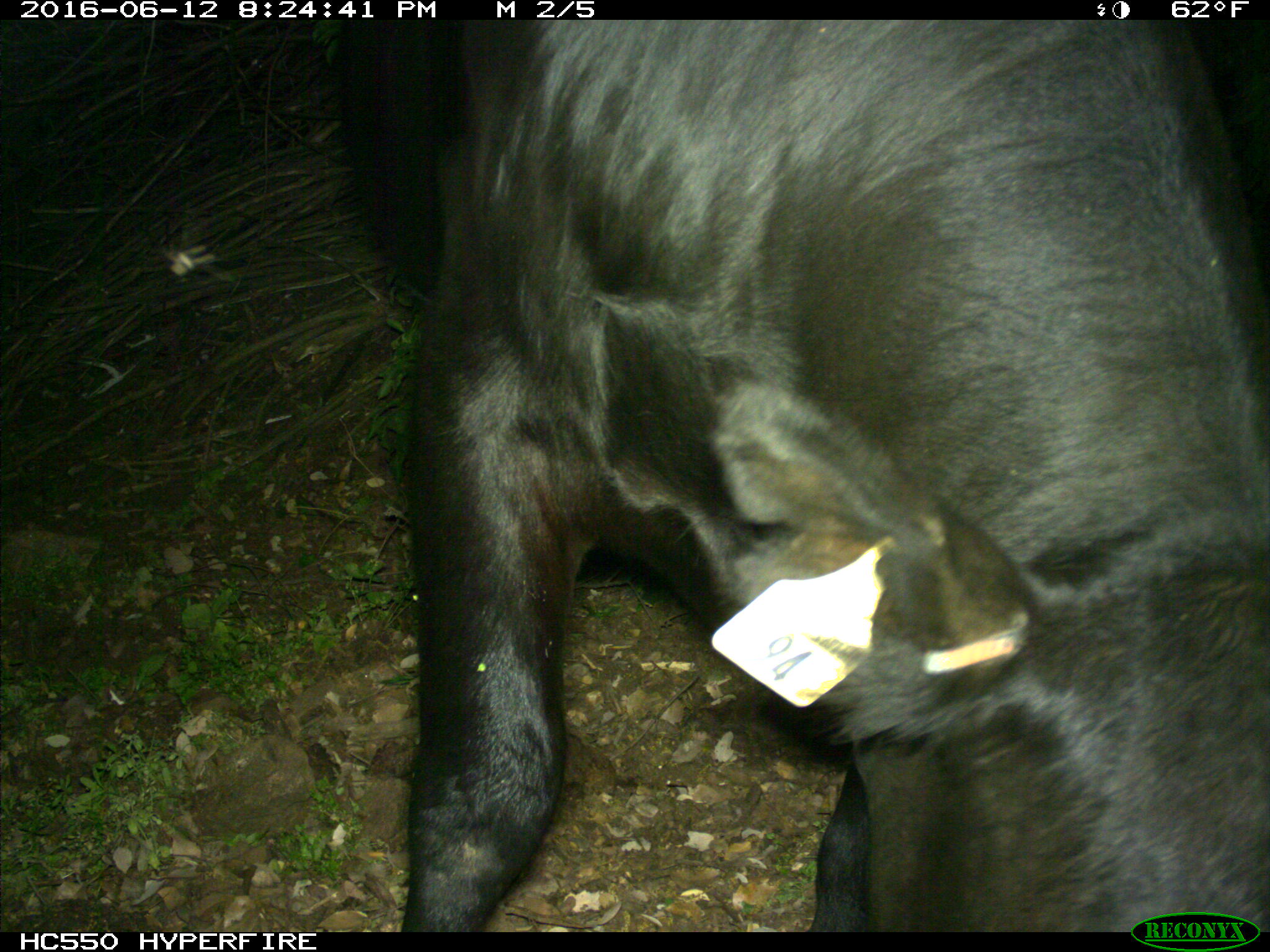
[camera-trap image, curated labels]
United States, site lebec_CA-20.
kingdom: Animalia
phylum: Chordata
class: Mammalia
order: Artiodactyla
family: Bovidae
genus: Bos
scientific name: Bos taurus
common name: domestic cow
Bos taurus (domestic cow).